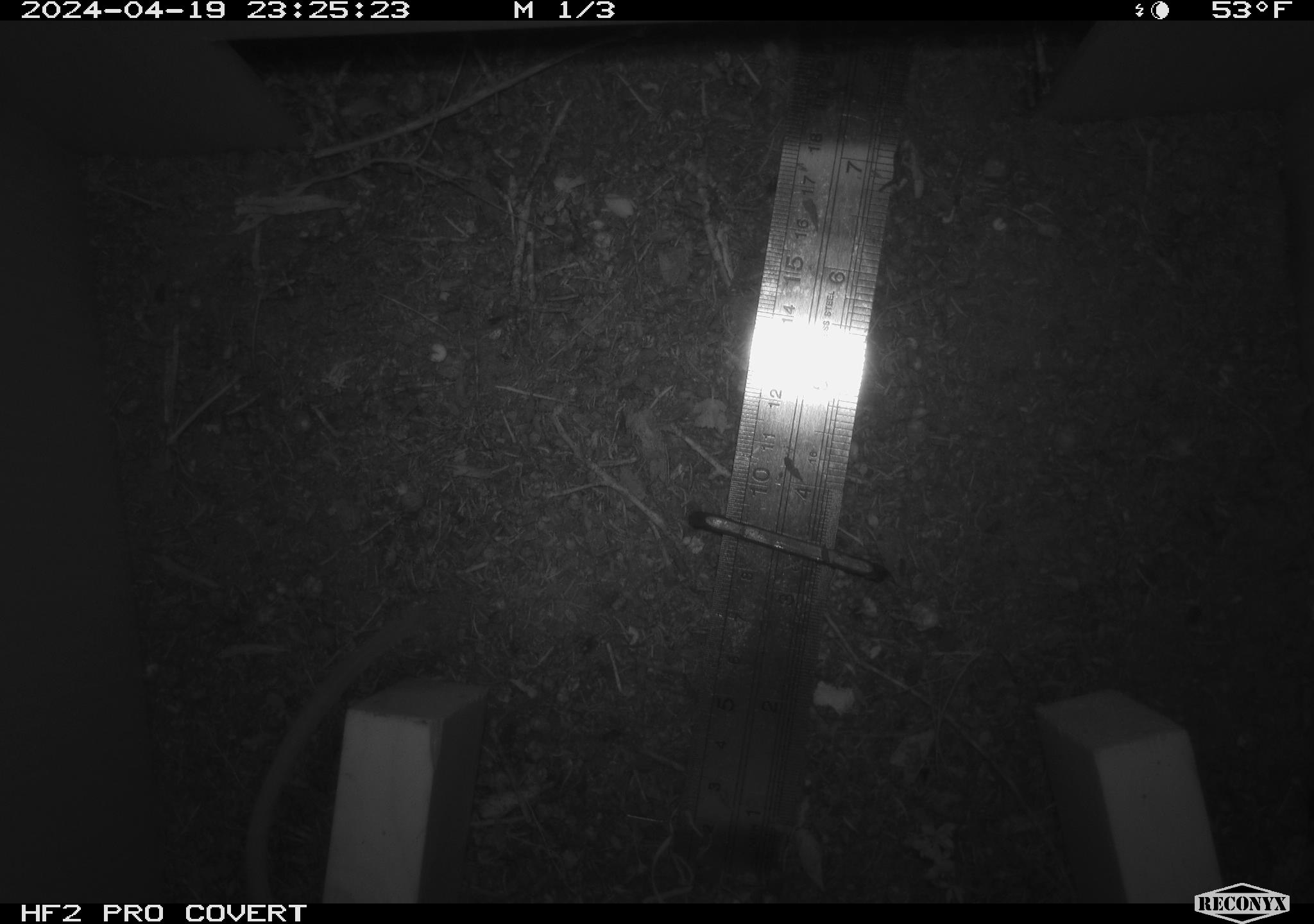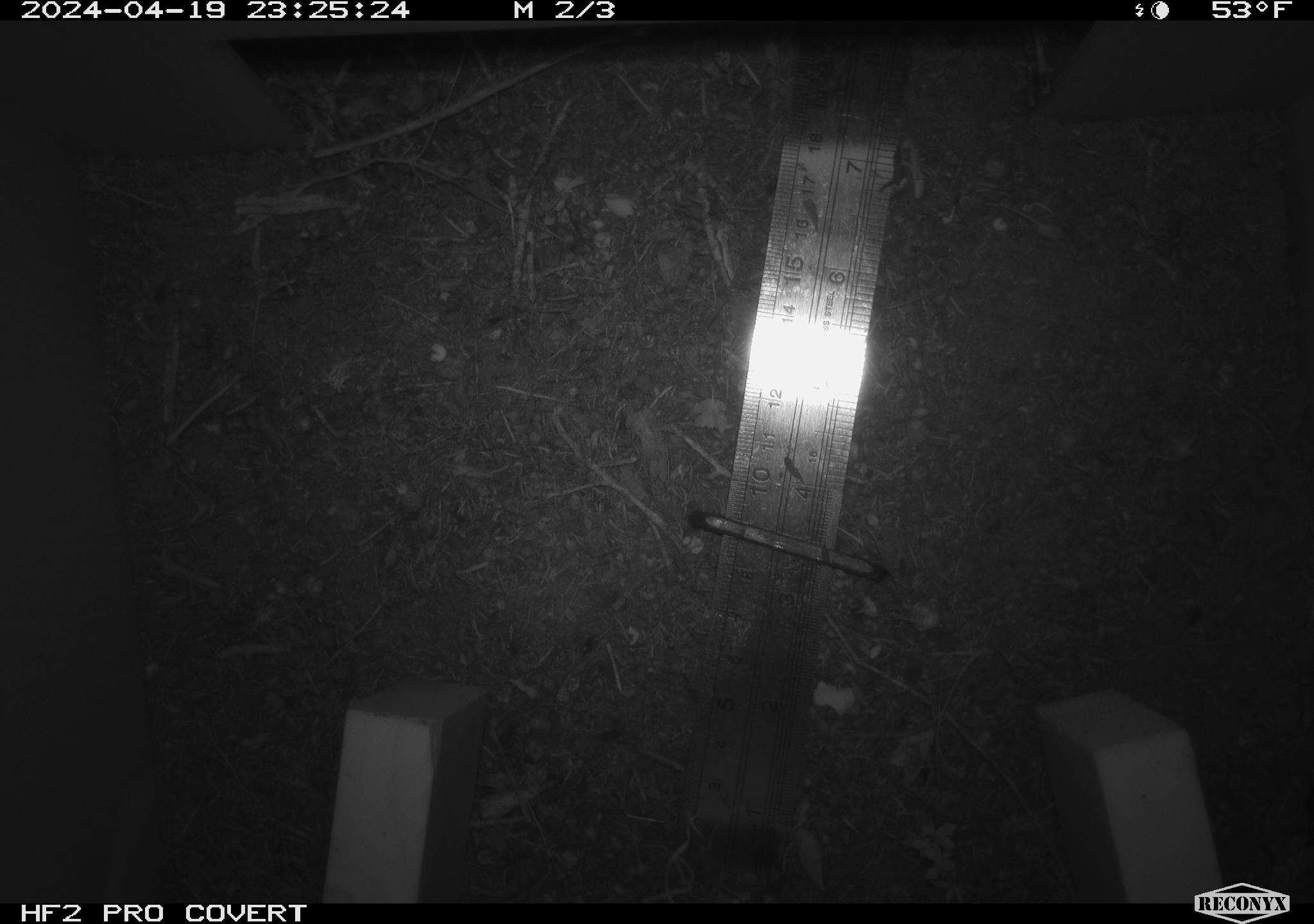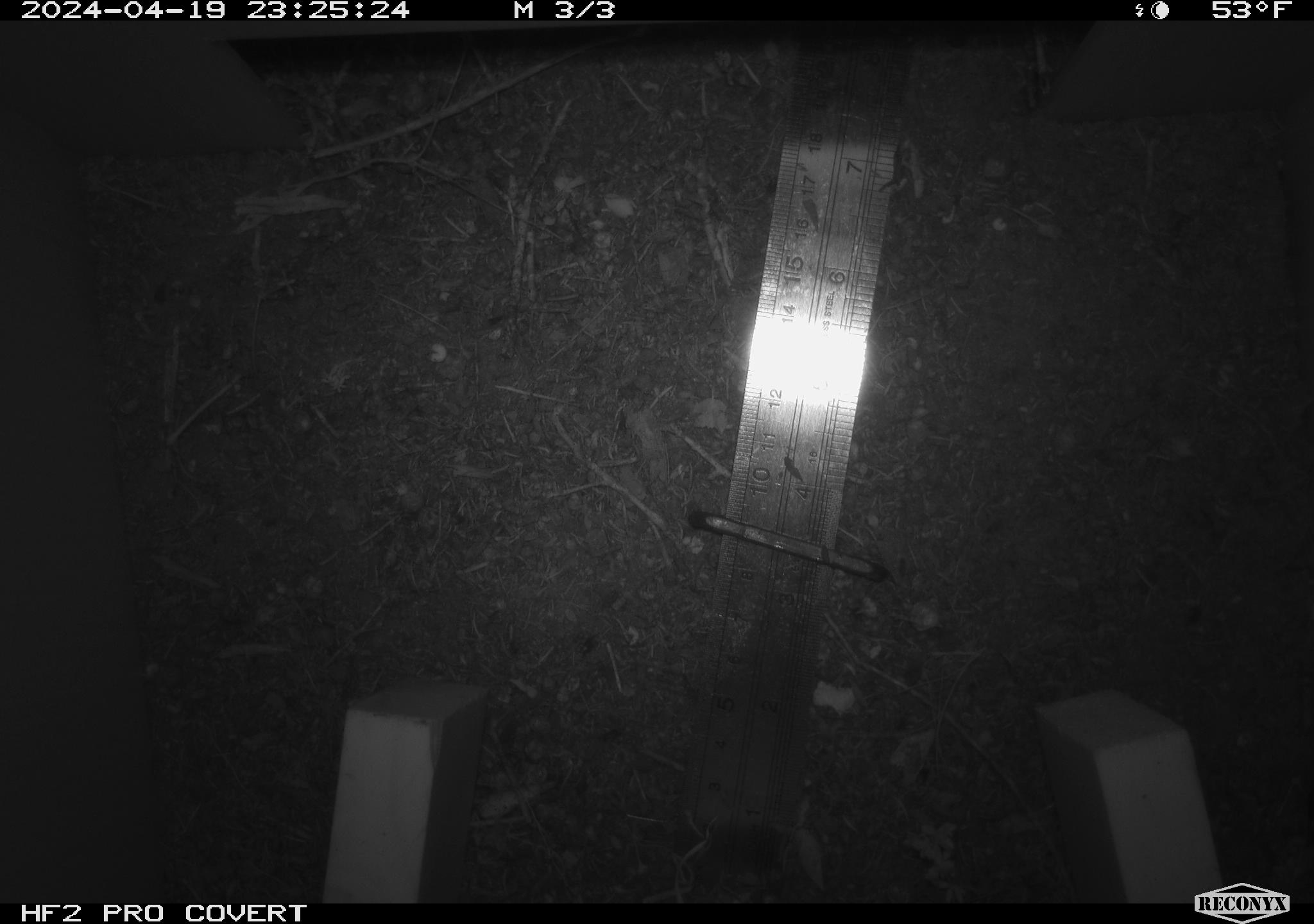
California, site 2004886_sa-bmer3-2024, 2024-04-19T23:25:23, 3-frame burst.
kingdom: Animalia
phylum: Chordata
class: Mammalia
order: Rodentia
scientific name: Rodentia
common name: mouse species